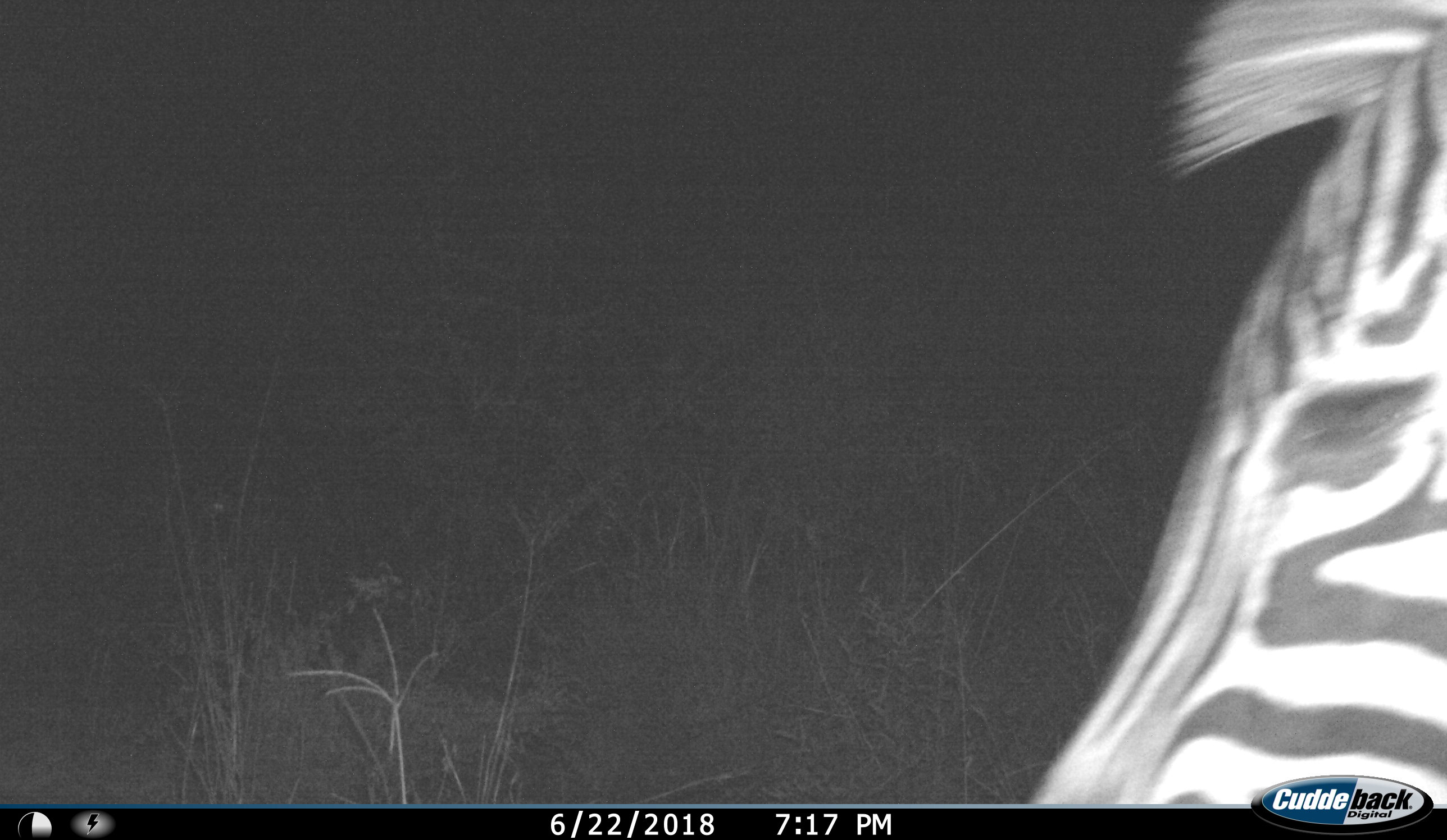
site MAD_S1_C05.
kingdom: Animalia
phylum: Chordata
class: Mammalia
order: Perissodactyla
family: Equidae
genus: Equus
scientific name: Equus quagga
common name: plains zebra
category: zebraplains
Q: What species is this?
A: Zebraplains (plains zebra) (Equus quagga).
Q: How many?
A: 1.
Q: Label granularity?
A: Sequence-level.